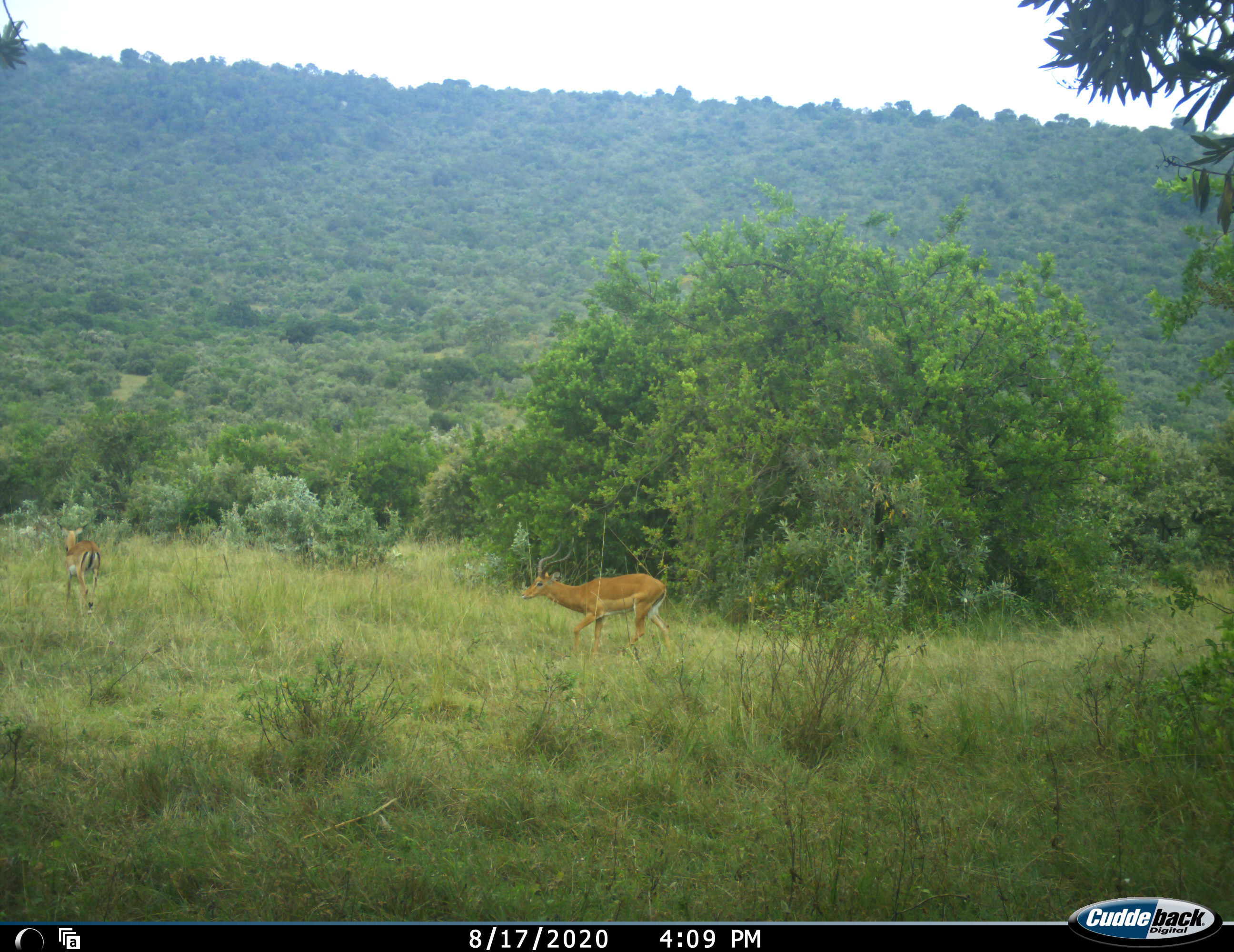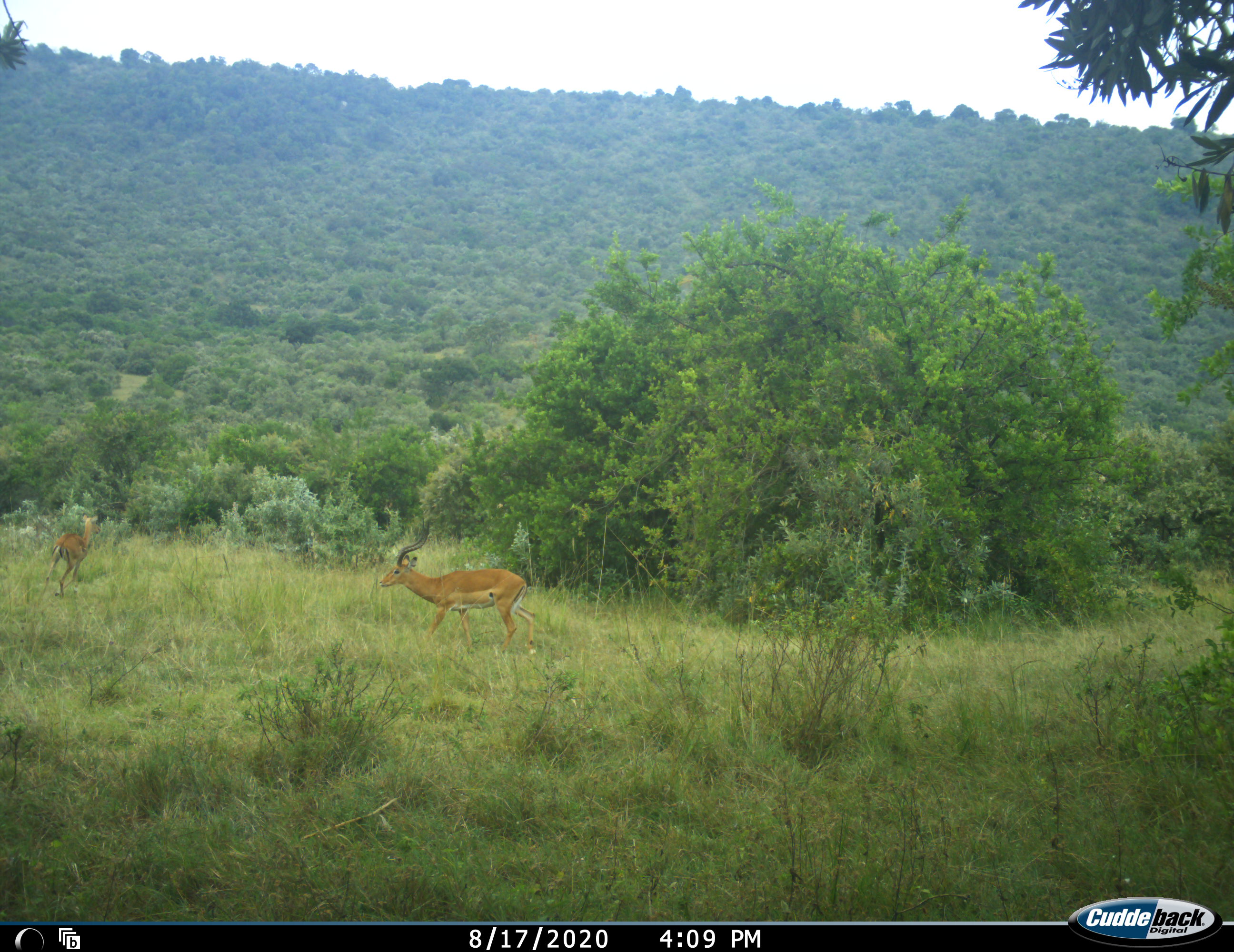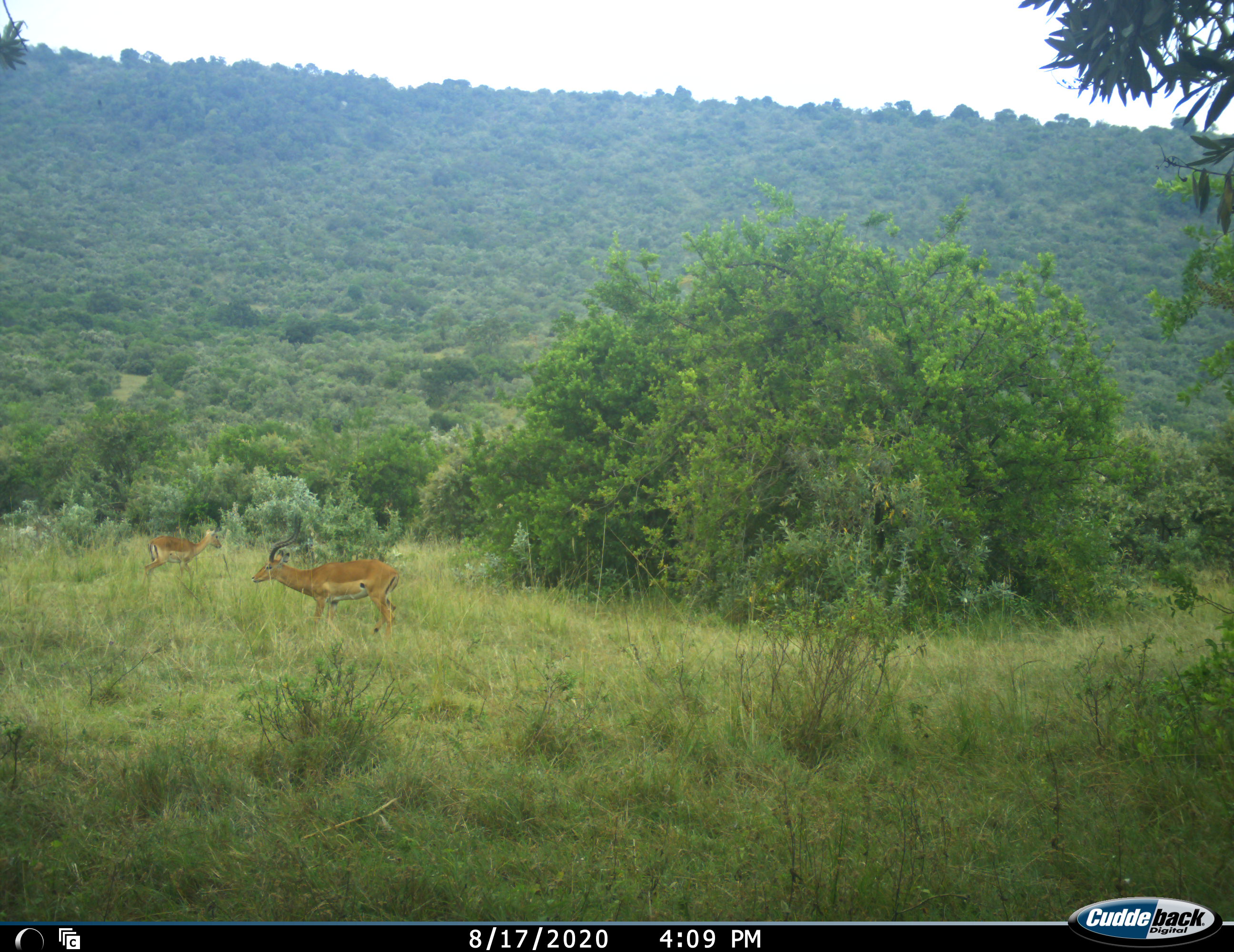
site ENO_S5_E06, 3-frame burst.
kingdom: Animalia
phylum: Chordata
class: Mammalia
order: Artiodactyla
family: Bovidae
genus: Aepyceros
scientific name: Aepyceros melampus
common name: impala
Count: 2.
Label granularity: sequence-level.